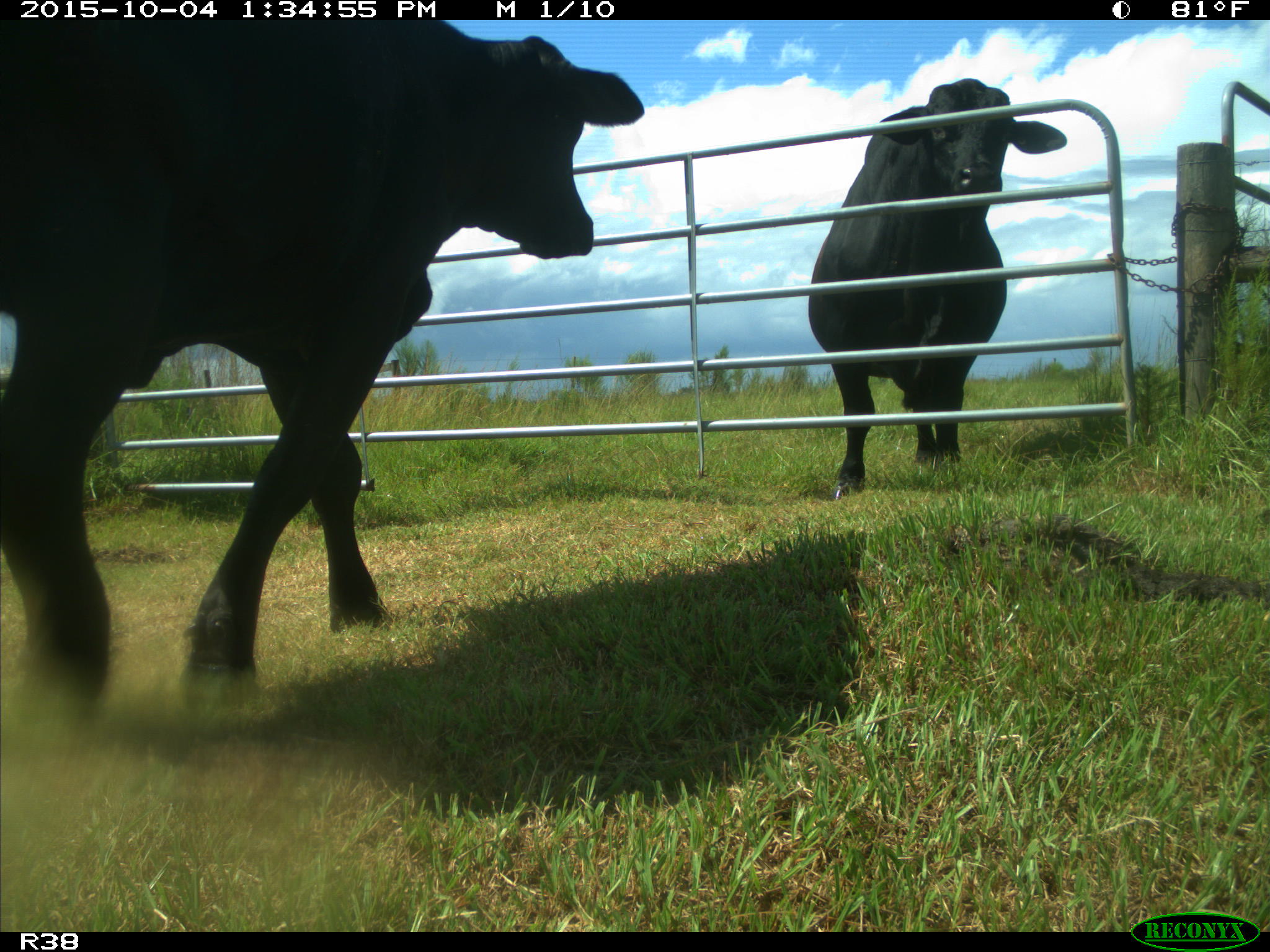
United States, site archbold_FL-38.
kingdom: Animalia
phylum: Chordata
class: Mammalia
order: Artiodactyla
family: Bovidae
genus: Bos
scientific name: Bos taurus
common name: domestic cow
Bos taurus (domestic cow).